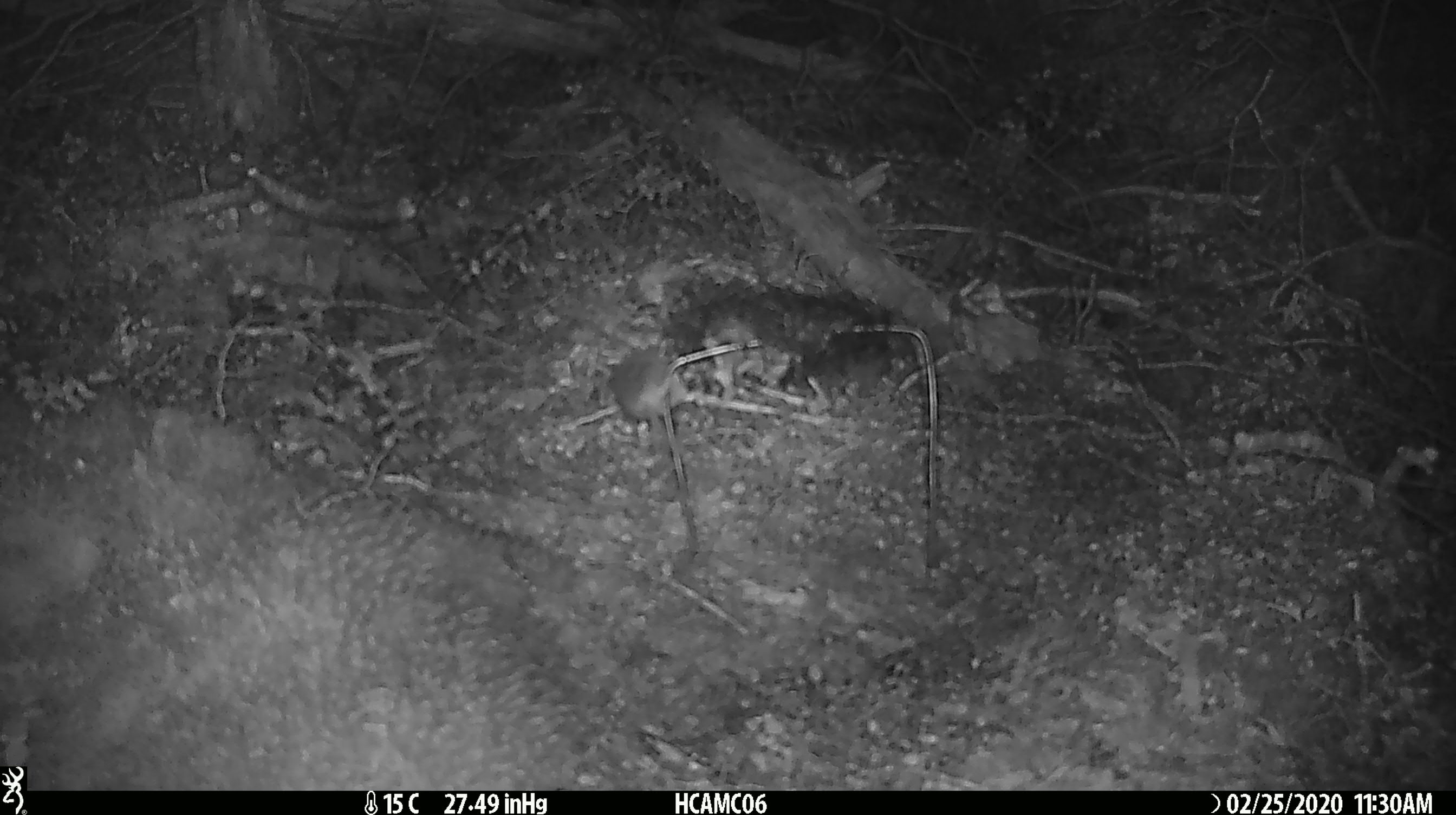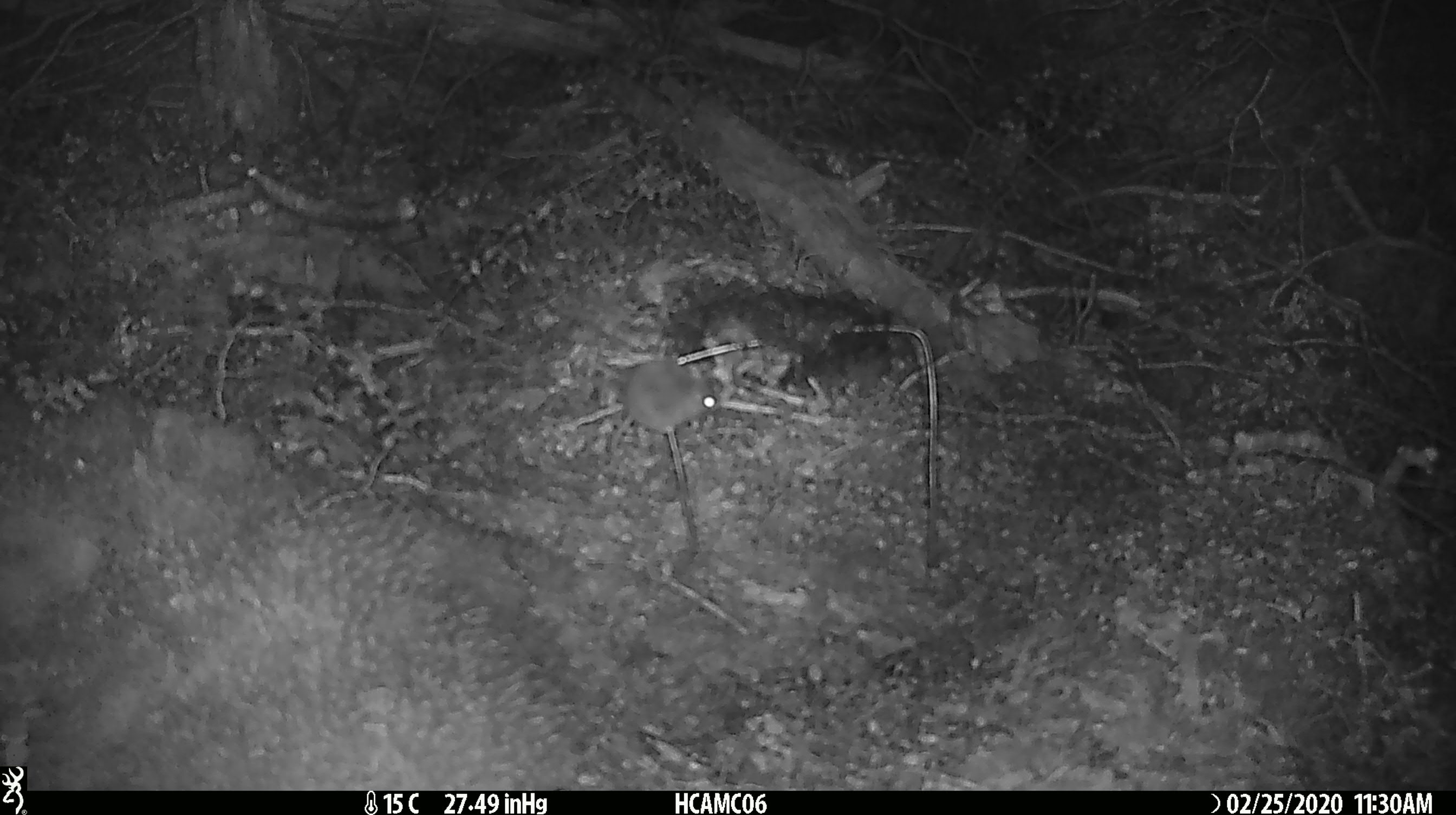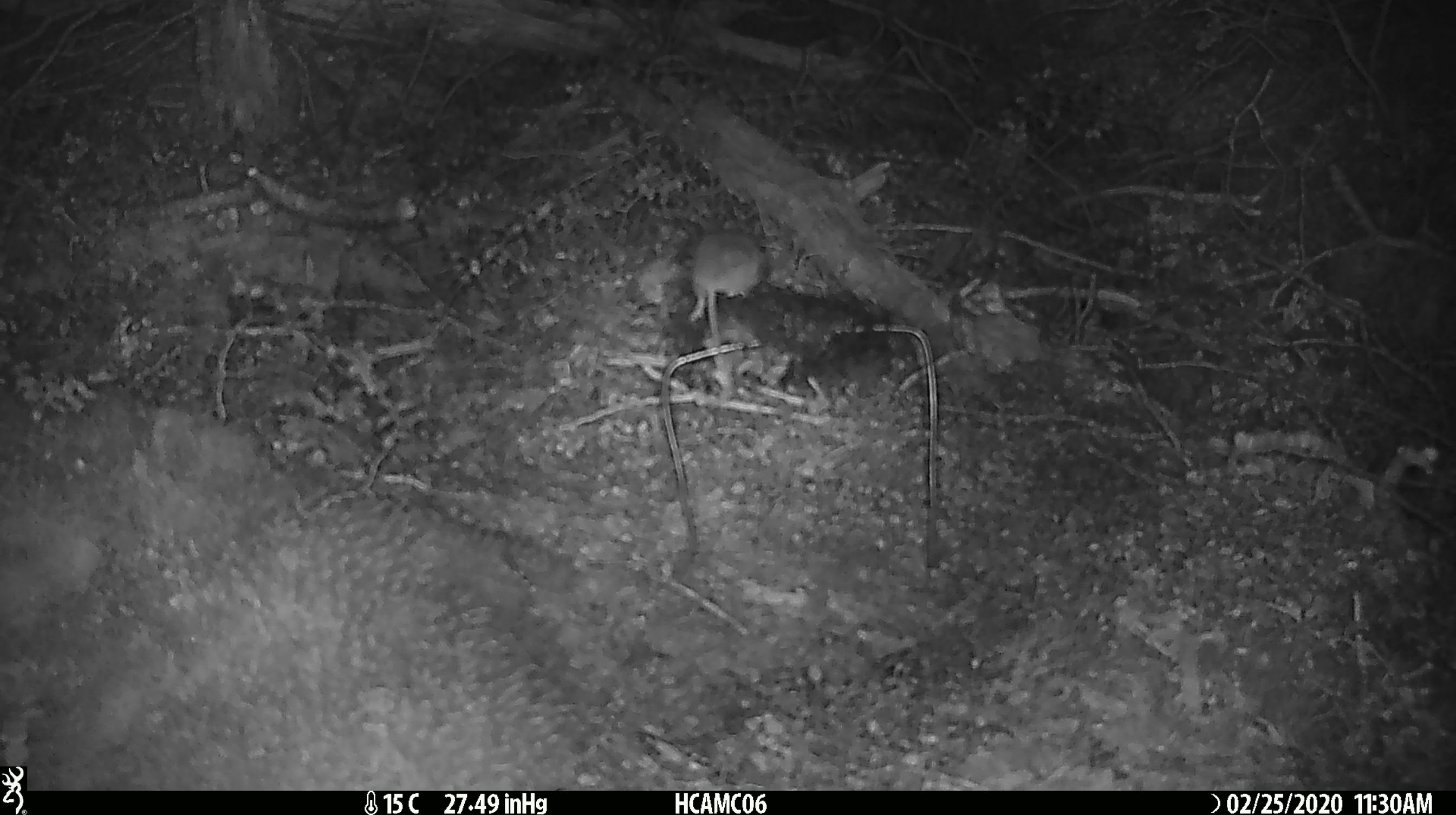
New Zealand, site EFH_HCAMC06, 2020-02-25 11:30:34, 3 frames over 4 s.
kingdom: Animalia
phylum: Chordata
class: Mammalia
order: Rodentia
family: Muridae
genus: Mus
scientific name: Mus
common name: mouse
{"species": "mouse (Mus)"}